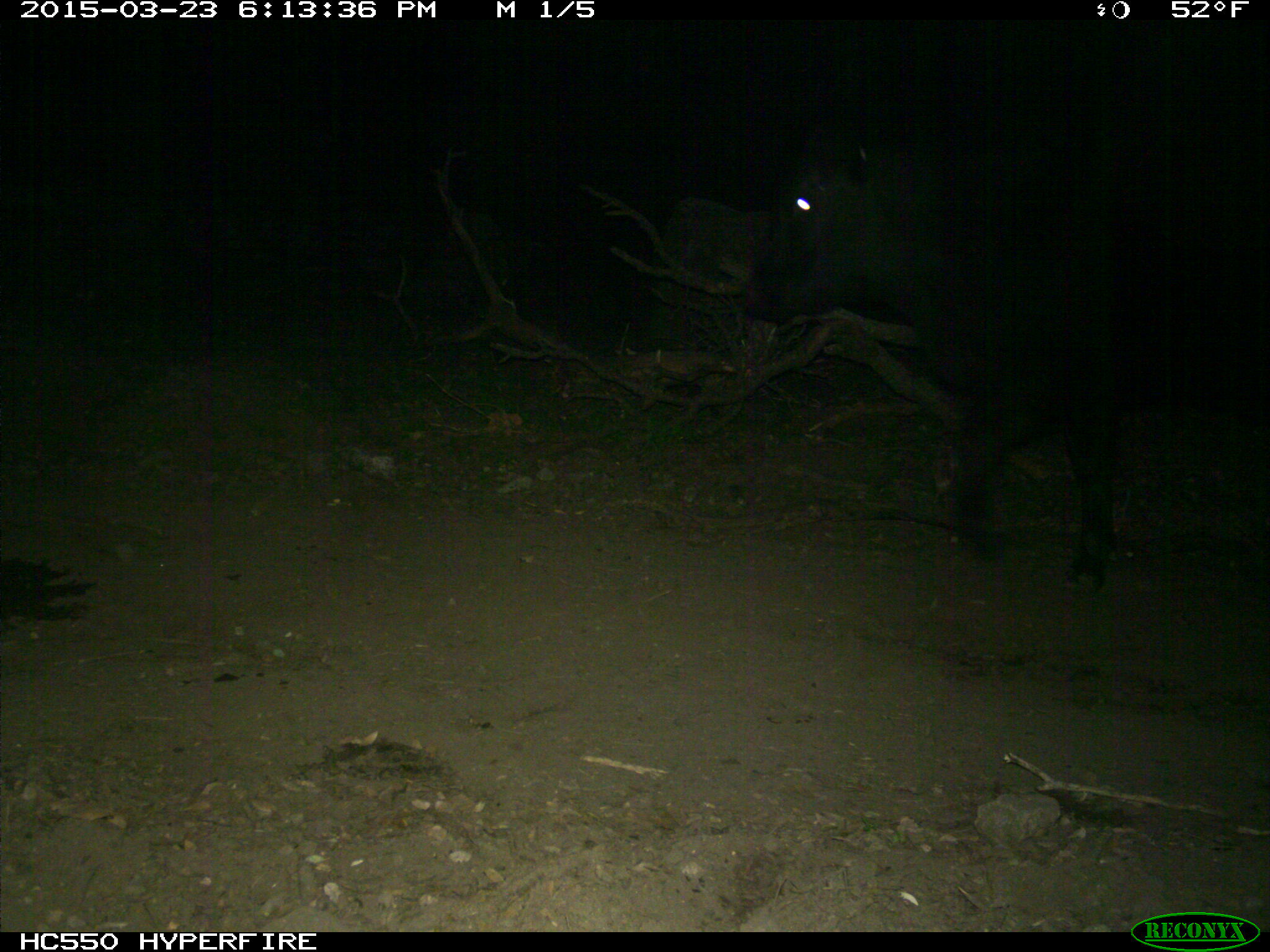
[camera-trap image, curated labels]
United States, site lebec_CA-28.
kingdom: Animalia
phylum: Chordata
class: Mammalia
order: Artiodactyla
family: Bovidae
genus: Bos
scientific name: Bos taurus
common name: domestic cow